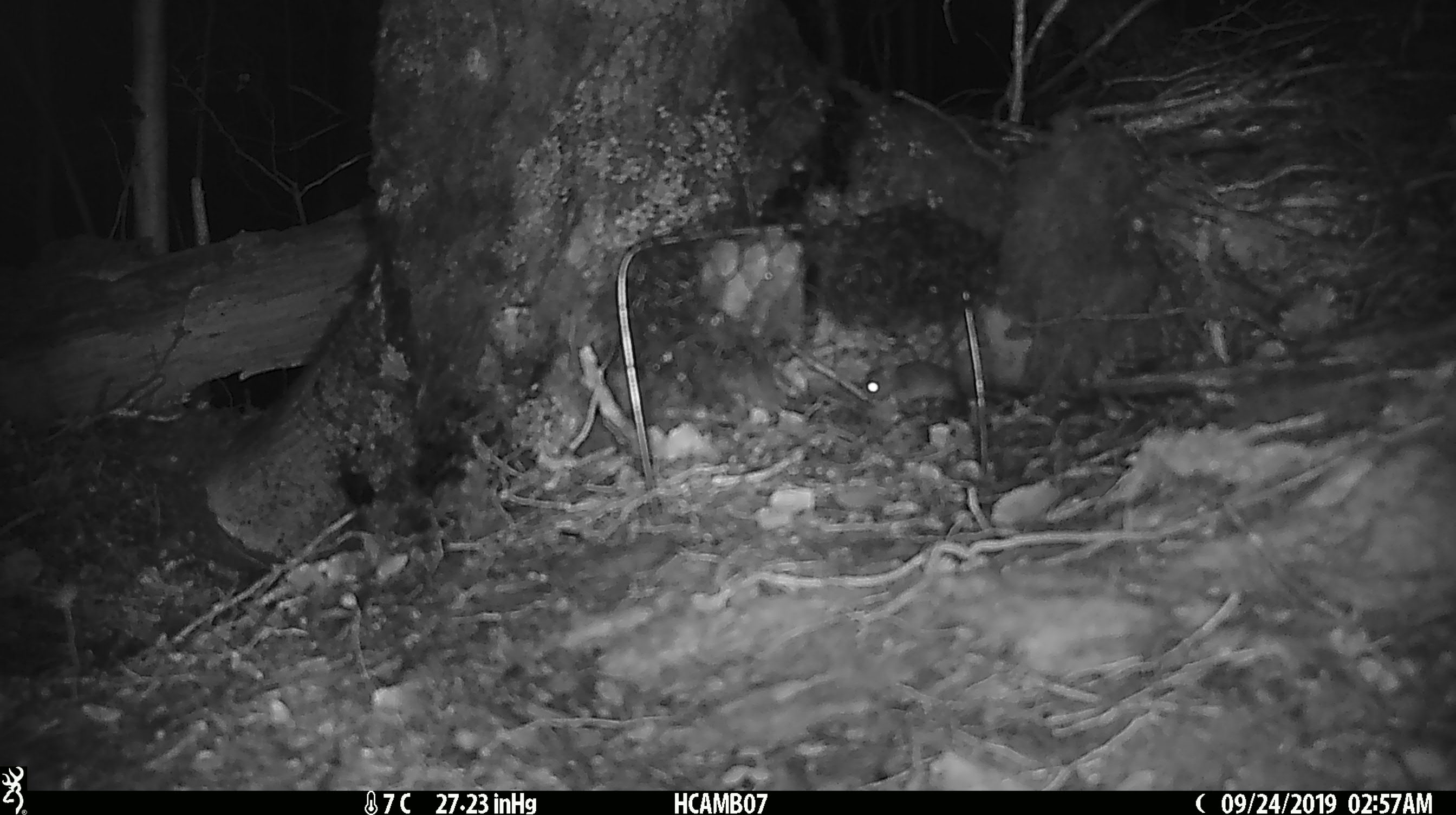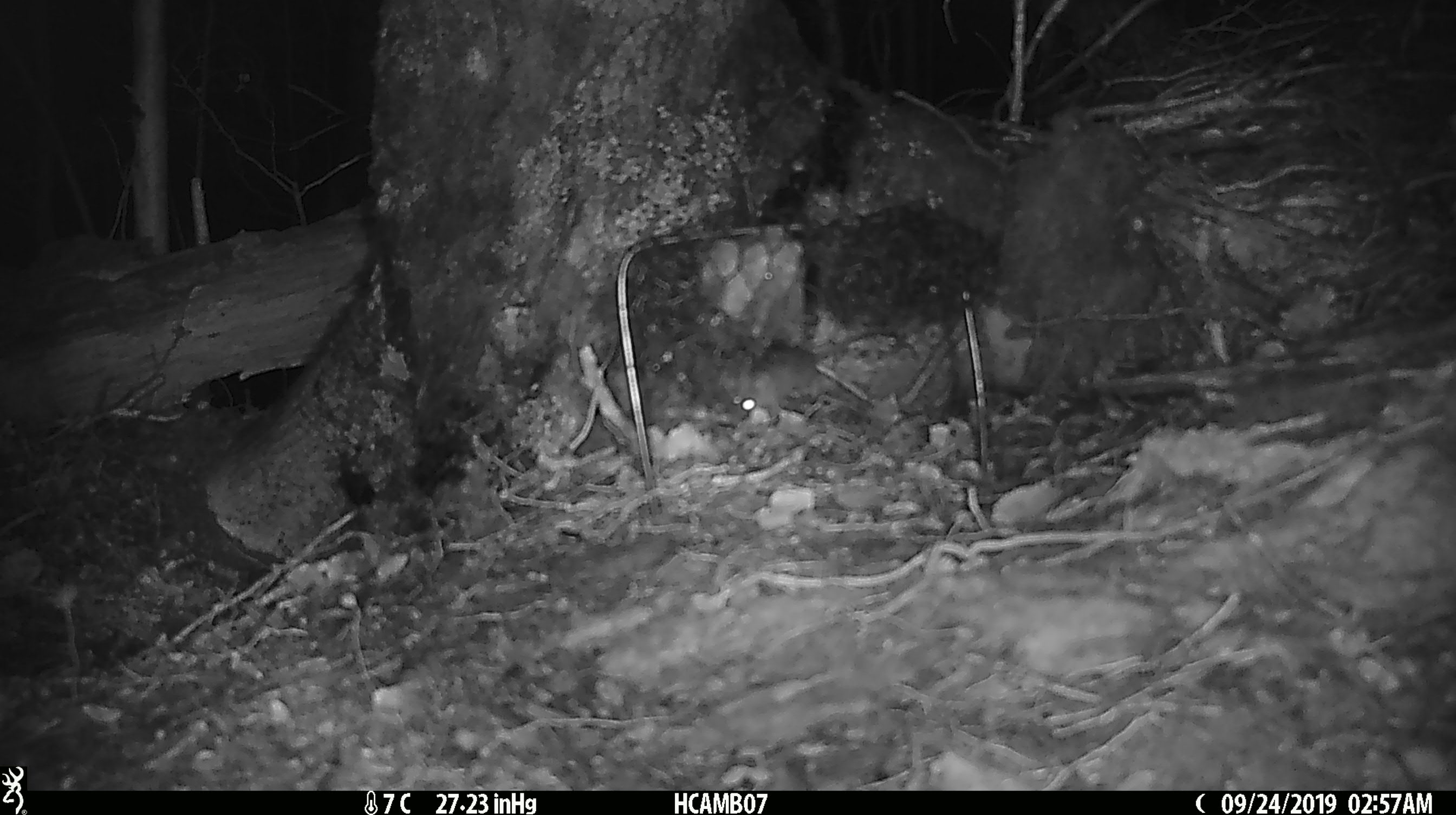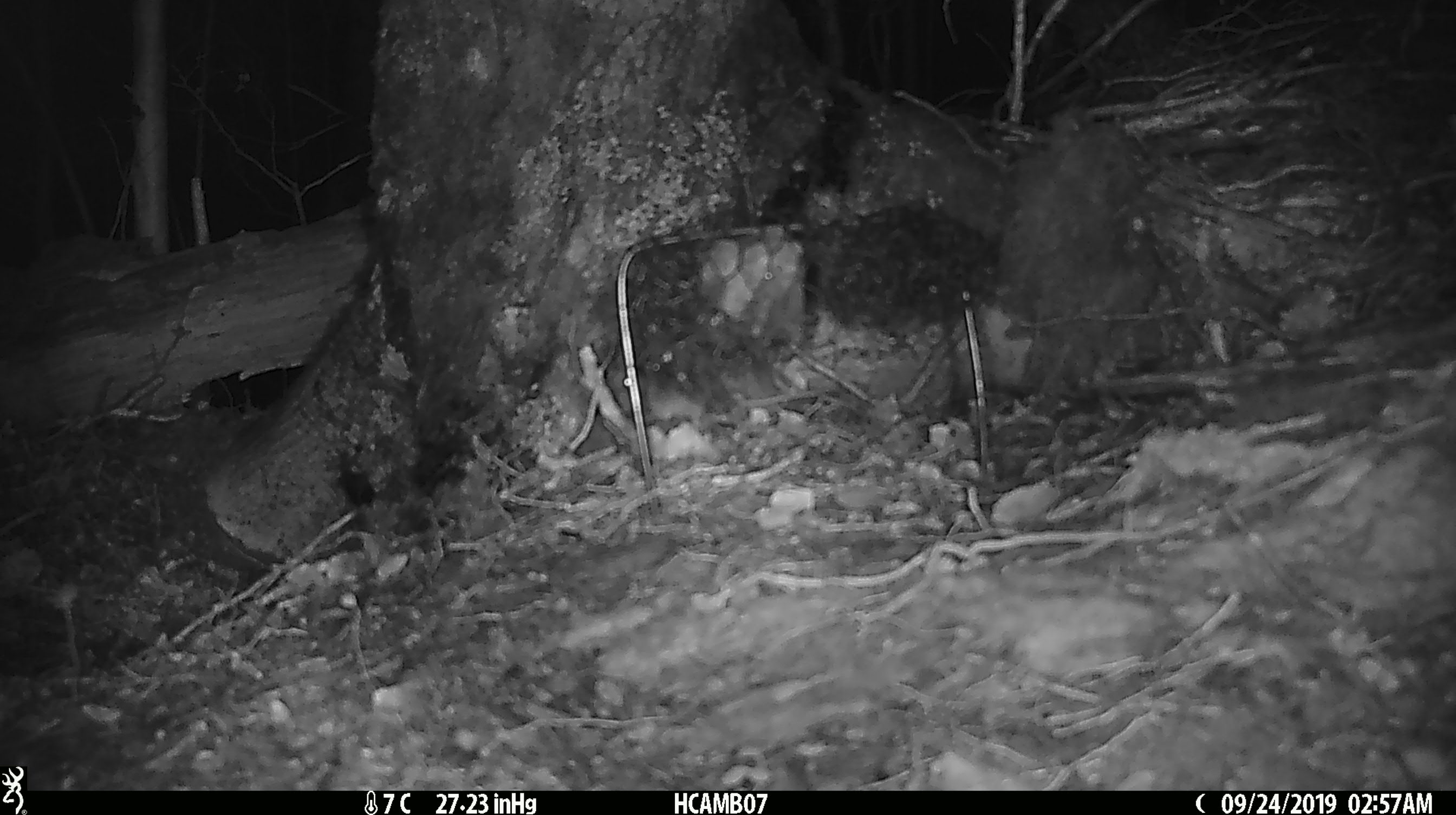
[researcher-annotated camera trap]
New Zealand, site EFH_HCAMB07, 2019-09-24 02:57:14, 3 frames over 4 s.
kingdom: Animalia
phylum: Chordata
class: Mammalia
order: Rodentia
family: Muridae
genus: Mus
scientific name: Mus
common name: mouse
Mouse (Mus).